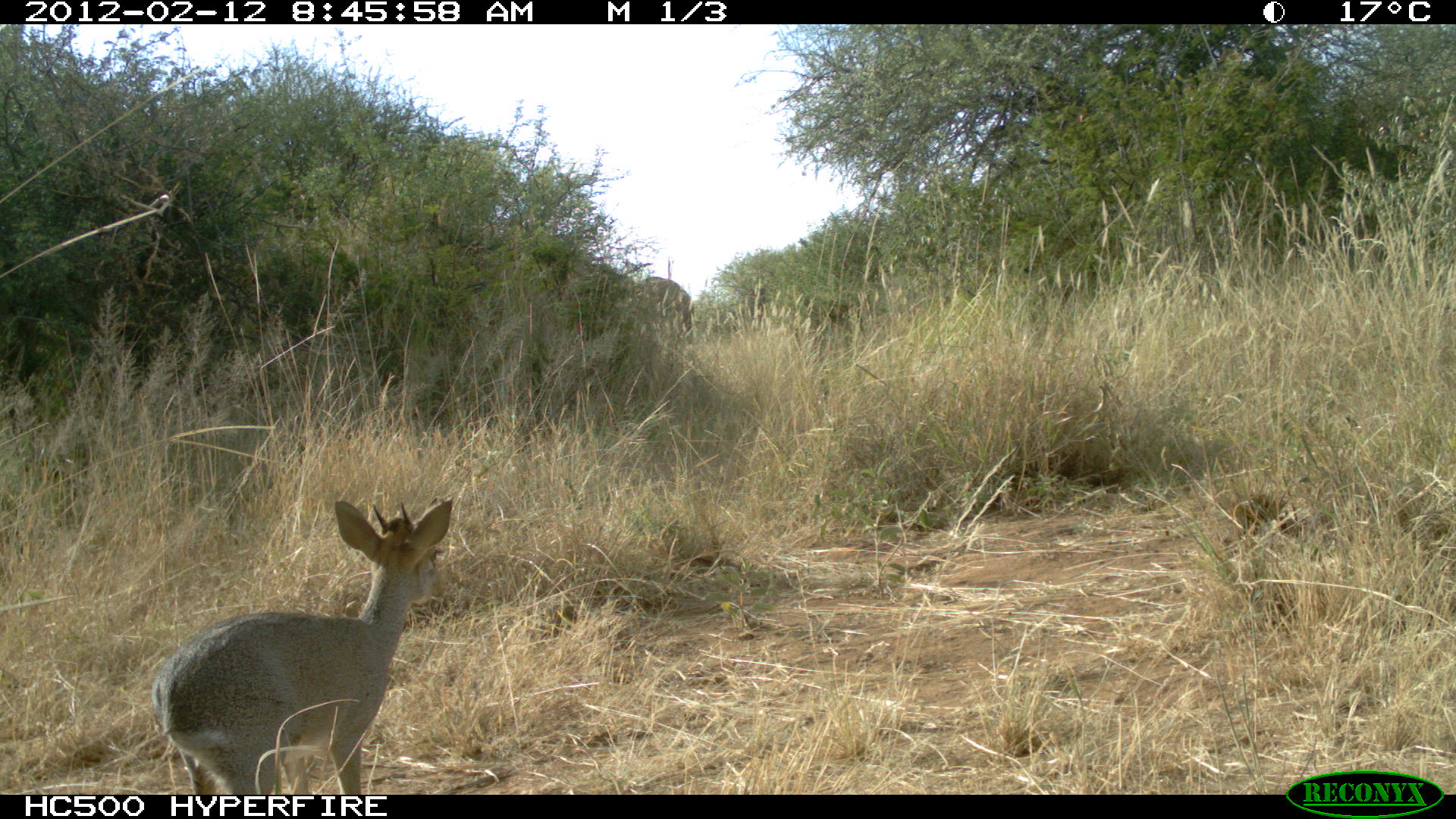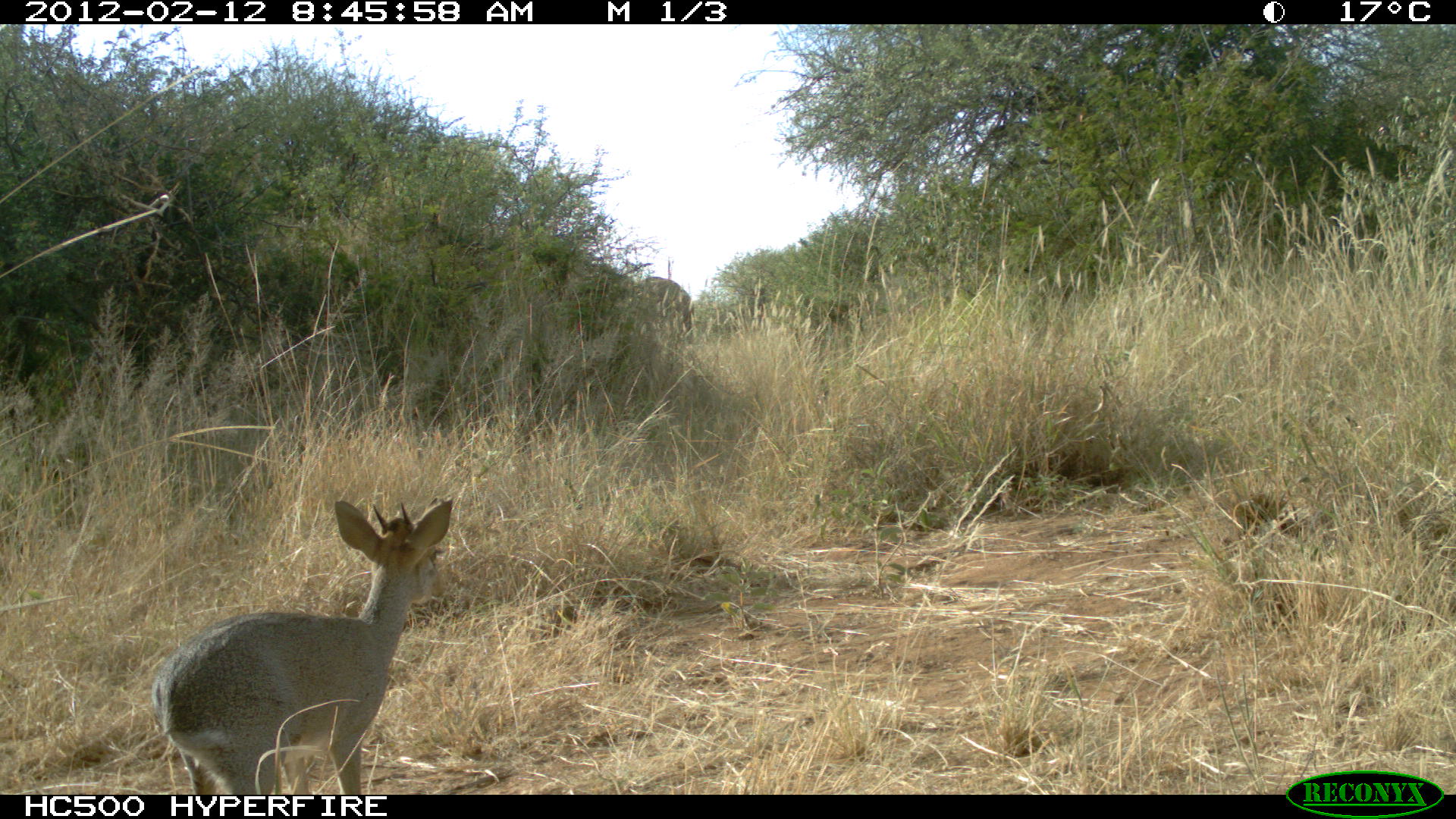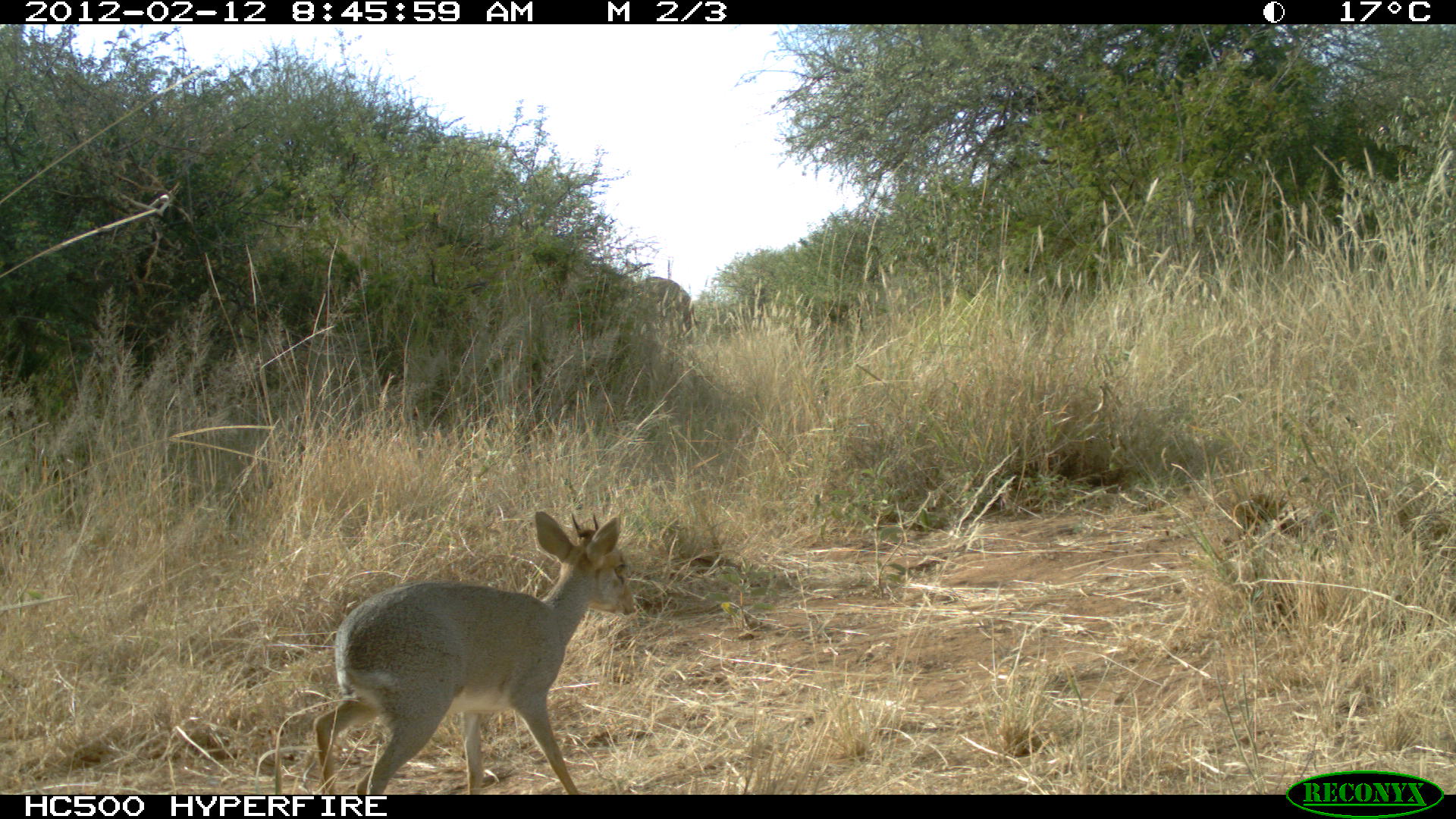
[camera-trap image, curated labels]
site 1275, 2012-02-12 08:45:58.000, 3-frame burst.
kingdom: Animalia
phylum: Chordata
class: Mammalia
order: Artiodactyla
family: Bovidae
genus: Madoqua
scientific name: Madoqua guentheri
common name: günther's dik-dik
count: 1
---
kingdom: Animalia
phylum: Chordata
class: Mammalia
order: Proboscidea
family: Elephantidae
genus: Loxodonta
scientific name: Loxodonta africana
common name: african bush elephant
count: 1